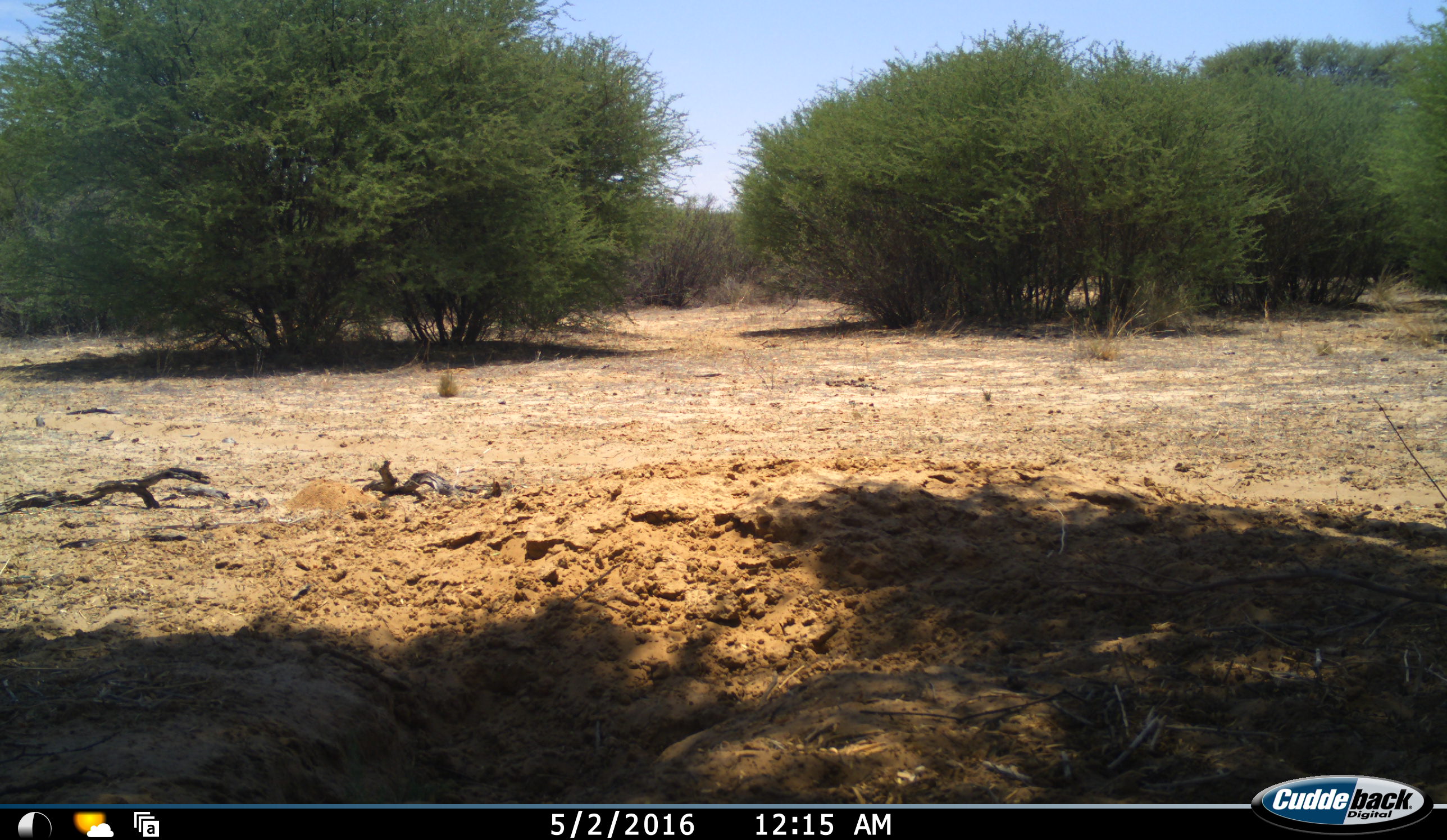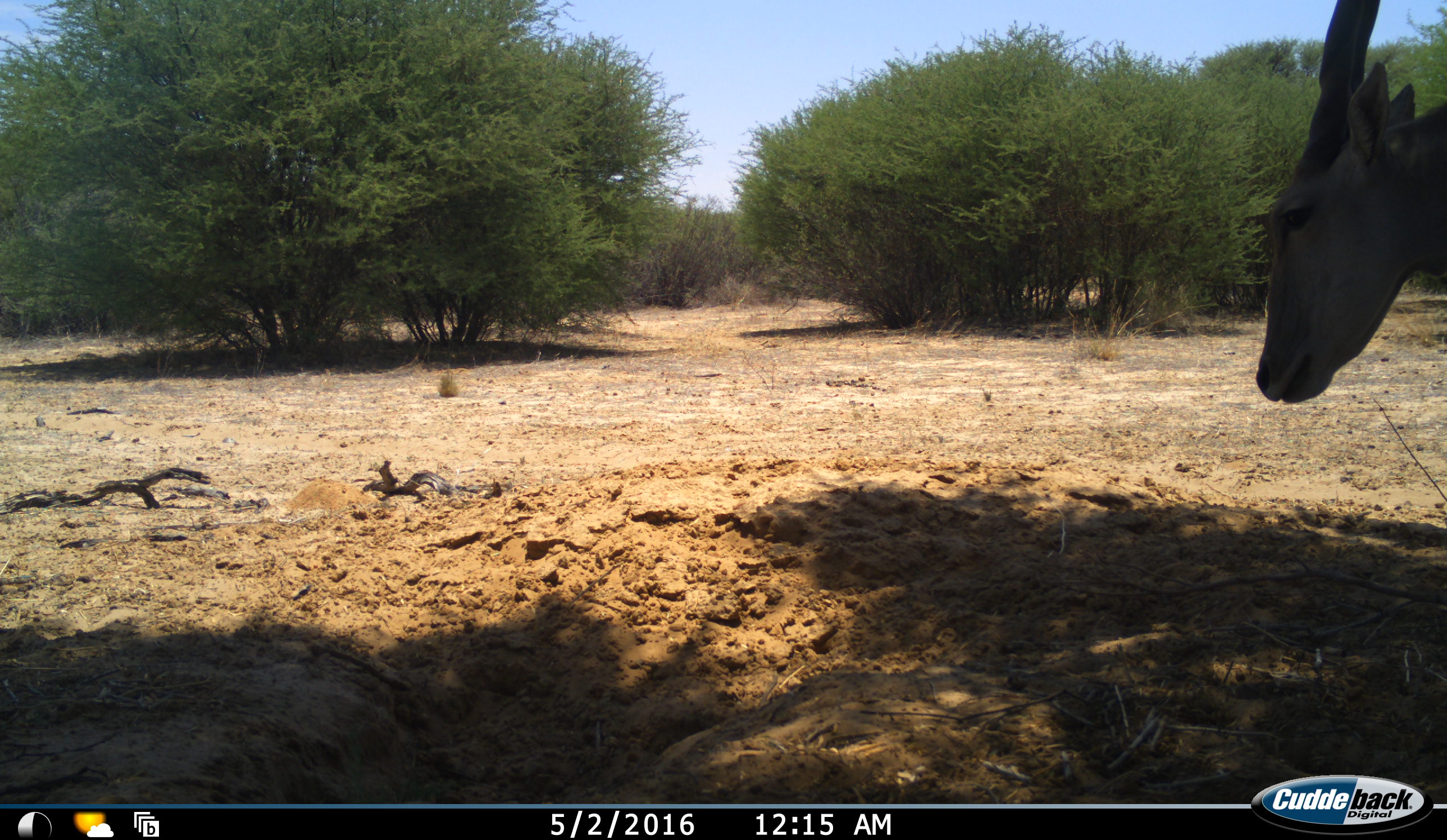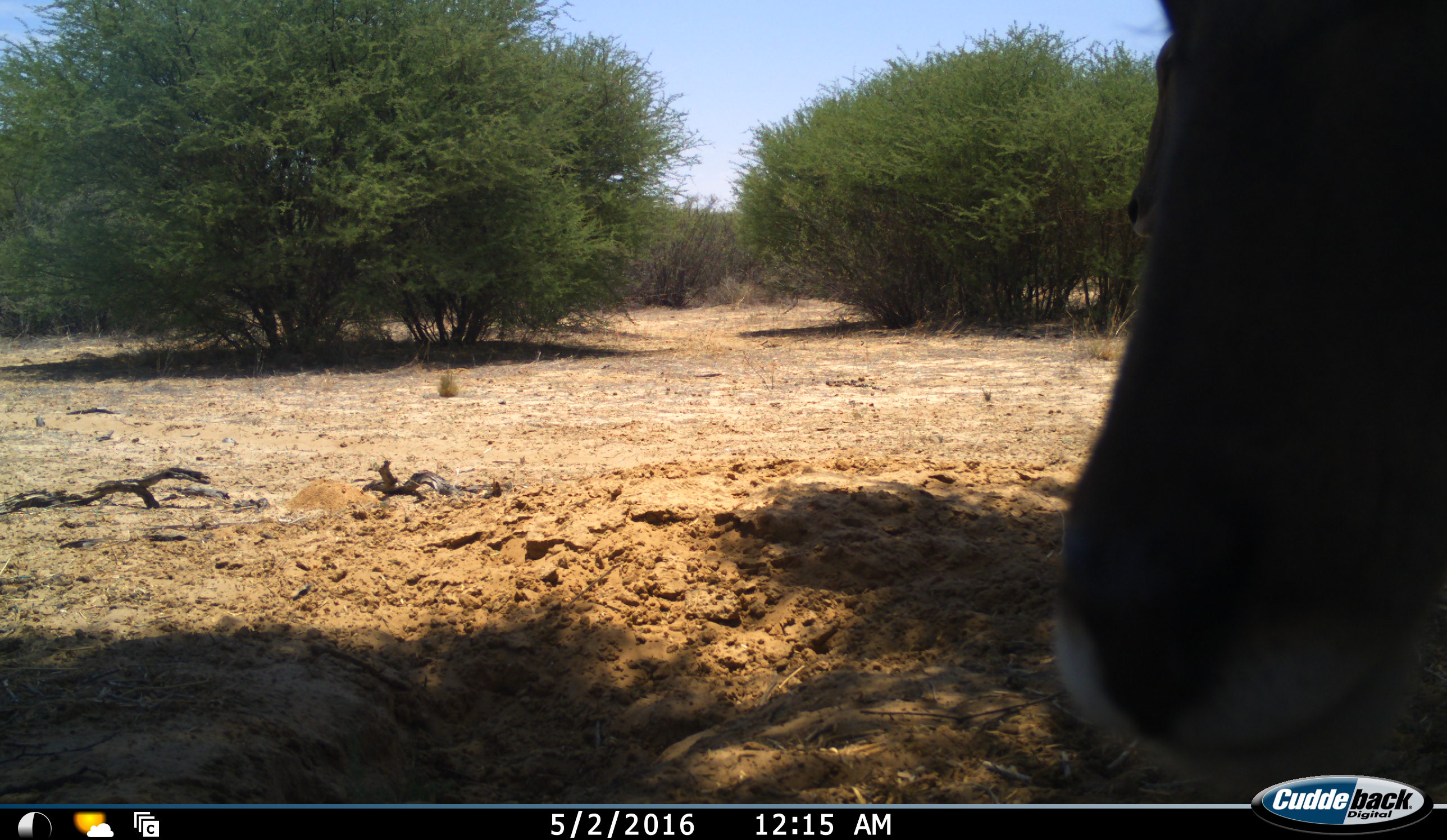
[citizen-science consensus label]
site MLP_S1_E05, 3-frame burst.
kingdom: Animalia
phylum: Chordata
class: Mammalia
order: Artiodactyla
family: Bovidae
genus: Tragelaphus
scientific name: Tragelaphus oryx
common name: eland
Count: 1.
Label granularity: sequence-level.